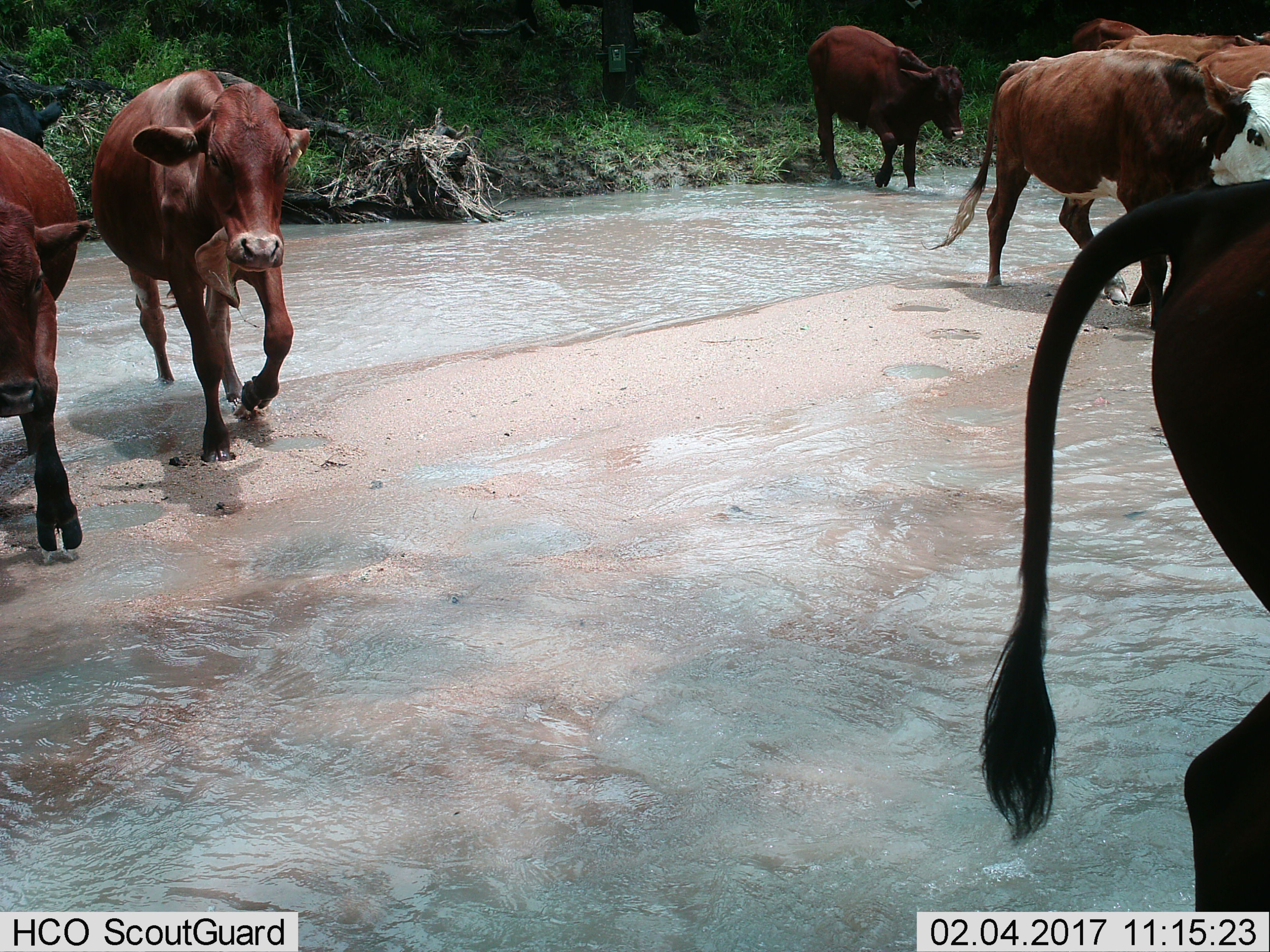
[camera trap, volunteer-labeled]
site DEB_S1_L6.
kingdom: Animalia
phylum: Chordata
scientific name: Vertebrata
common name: domestic animal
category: domesticanimal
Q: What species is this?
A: Domesticanimal (domestic animal) (Vertebrata).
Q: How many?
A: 7.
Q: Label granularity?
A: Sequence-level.